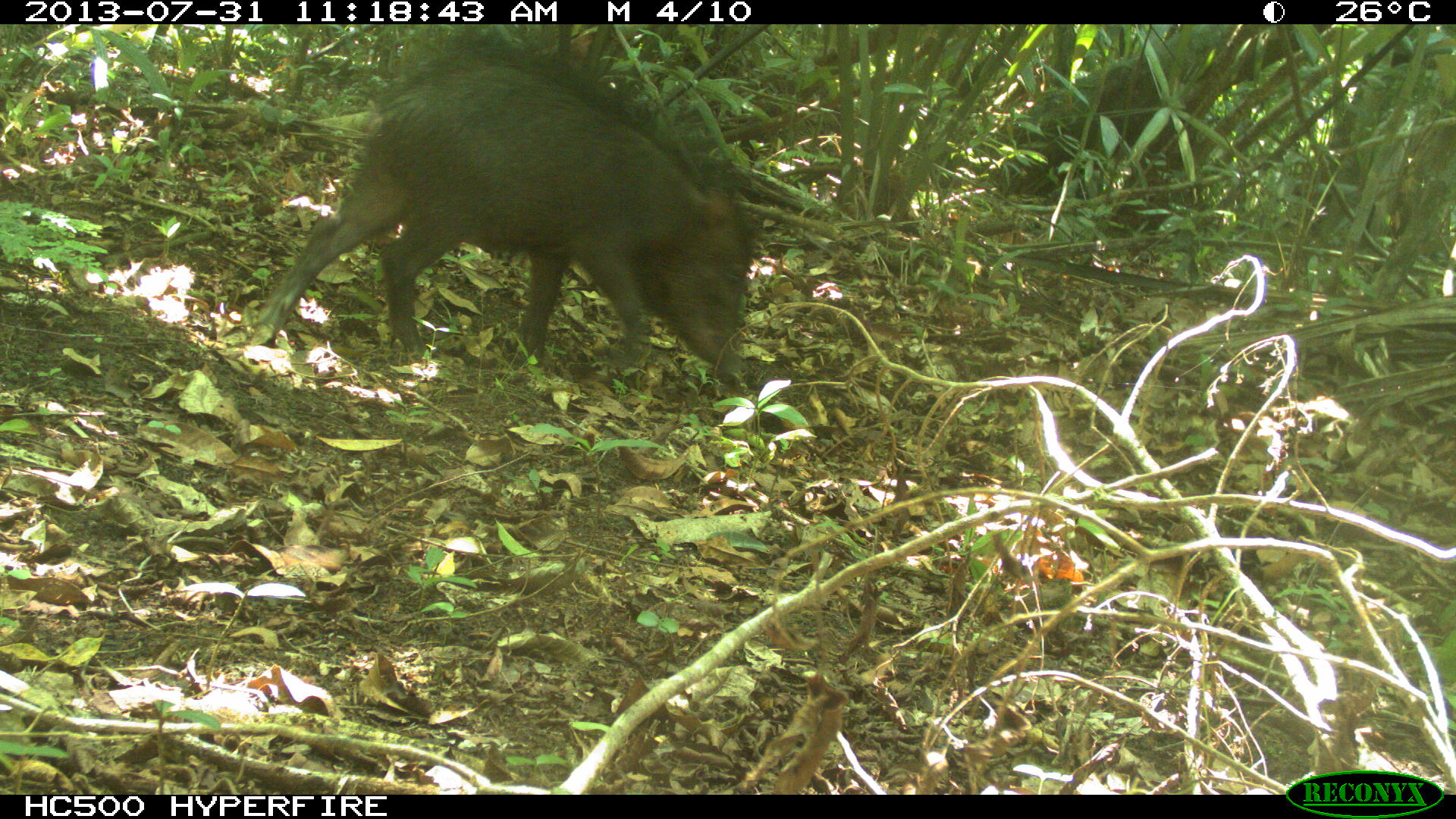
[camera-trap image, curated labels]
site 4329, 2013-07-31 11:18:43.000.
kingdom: Animalia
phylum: Chordata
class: Mammalia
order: Artiodactyla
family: Tayassuidae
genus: Tayassu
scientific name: Tayassu pecari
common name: white-lipped peccary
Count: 4.